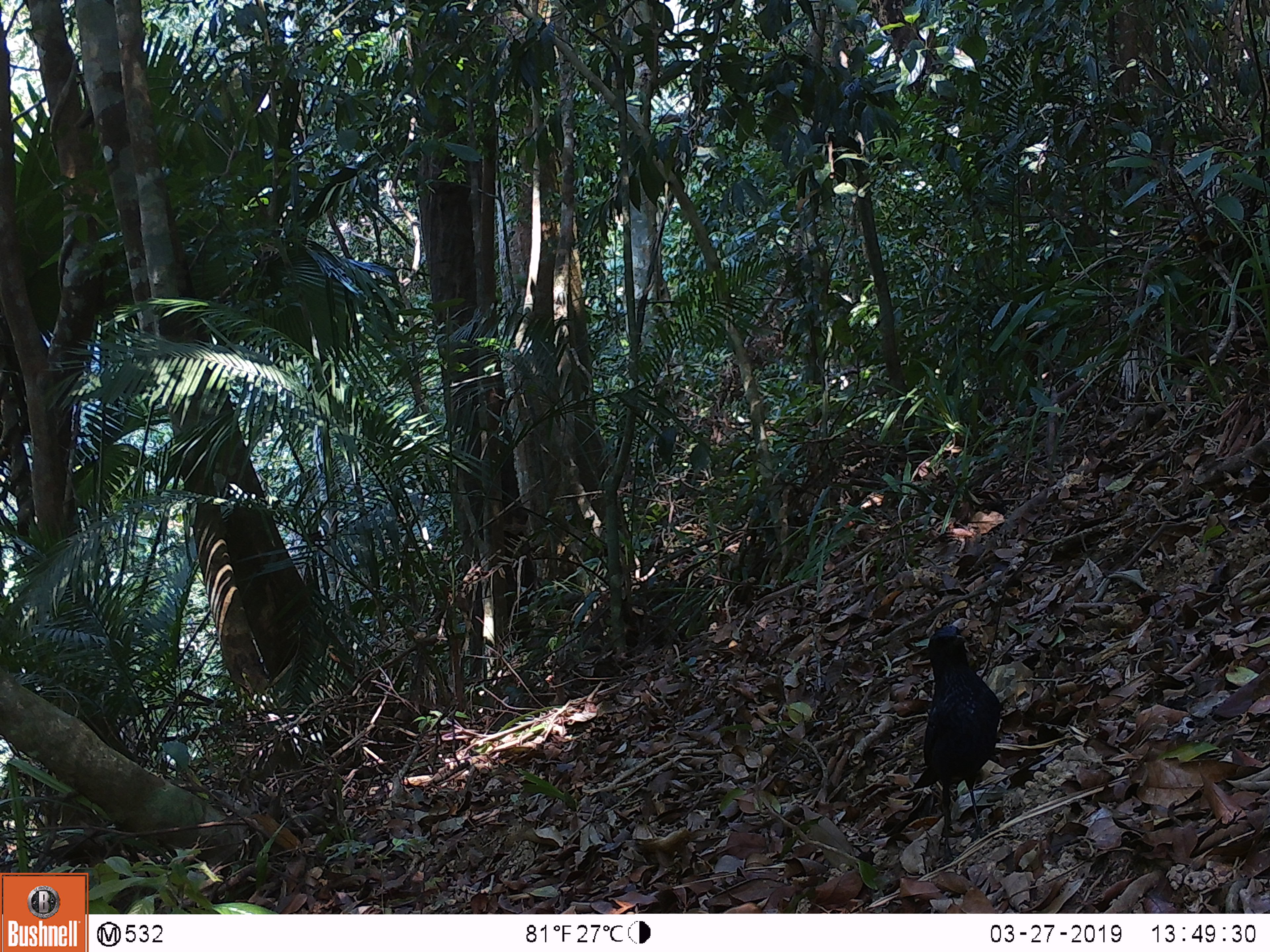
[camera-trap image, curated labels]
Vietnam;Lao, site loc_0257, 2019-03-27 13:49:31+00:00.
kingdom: Animalia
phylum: Chordata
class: Aves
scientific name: Aves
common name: bird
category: unidentified bird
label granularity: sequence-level